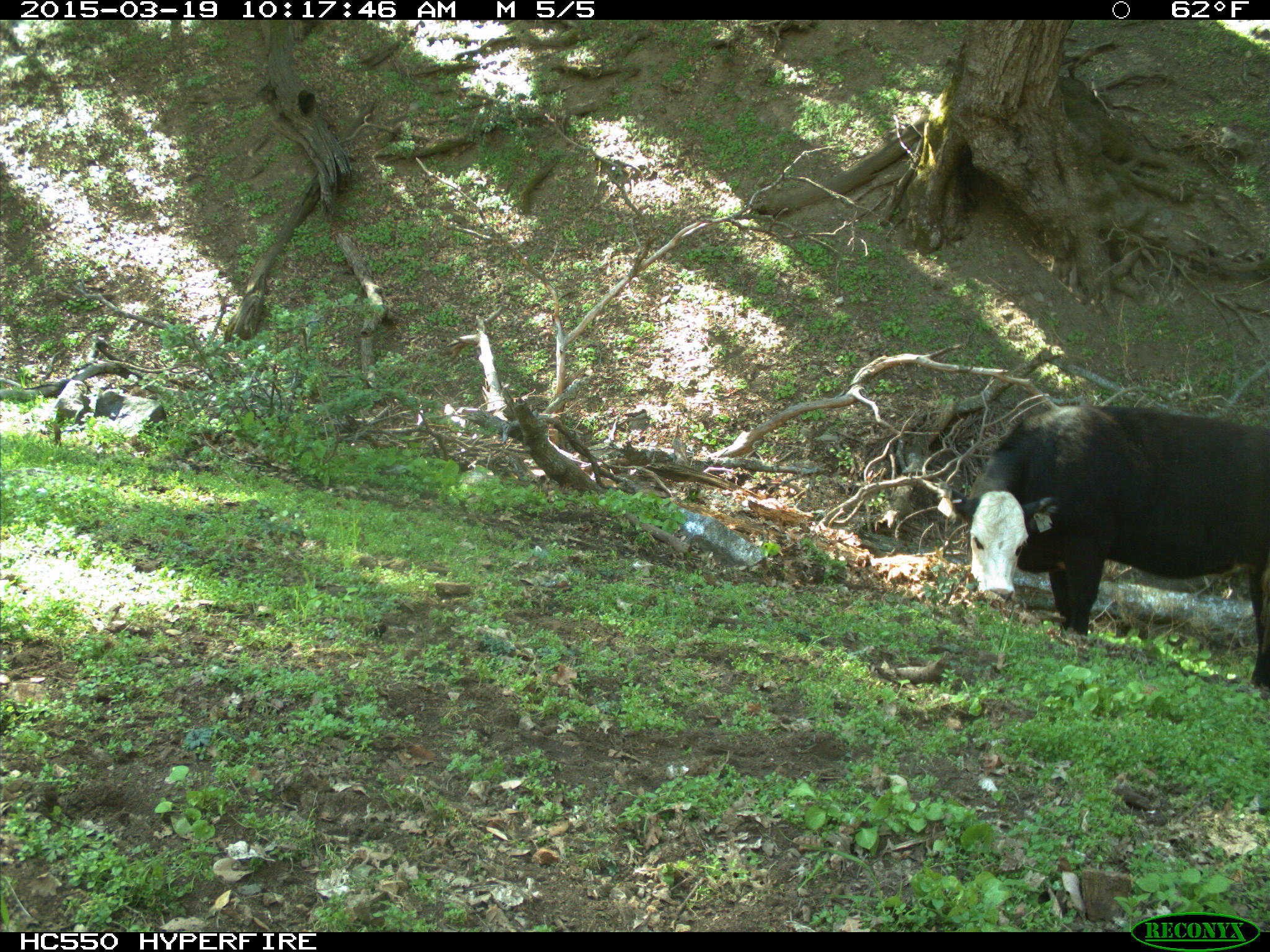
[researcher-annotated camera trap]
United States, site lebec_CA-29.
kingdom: Animalia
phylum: Chordata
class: Mammalia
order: Artiodactyla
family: Bovidae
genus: Bos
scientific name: Bos taurus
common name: domestic cow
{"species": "Bos taurus (domestic cow)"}